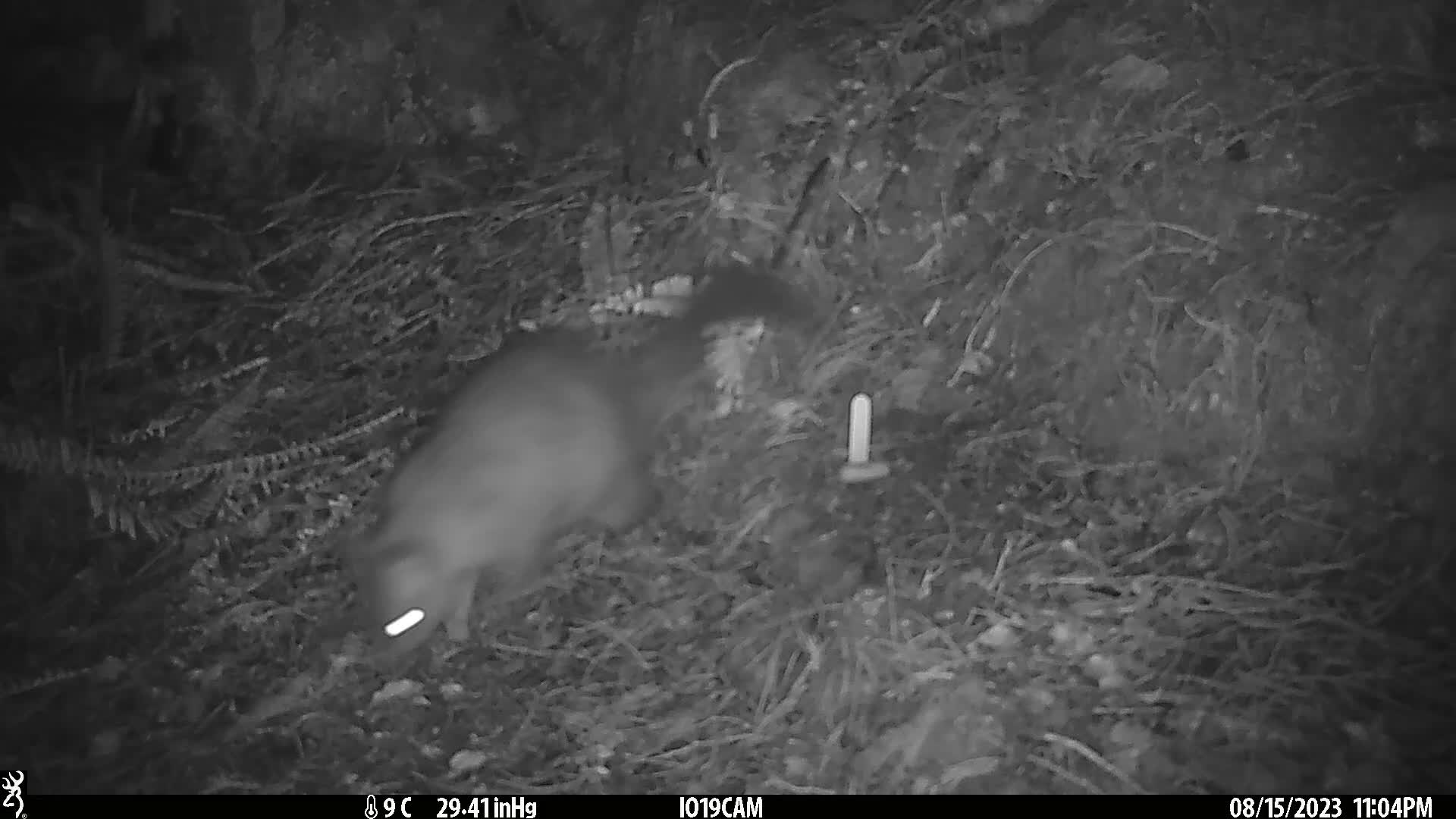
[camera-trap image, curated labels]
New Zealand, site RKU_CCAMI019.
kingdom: Animalia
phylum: Chordata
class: Mammalia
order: Diprotodontia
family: Phalangeridae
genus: Trichosurus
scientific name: Trichosurus vulpecula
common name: common brushtail possum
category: possum